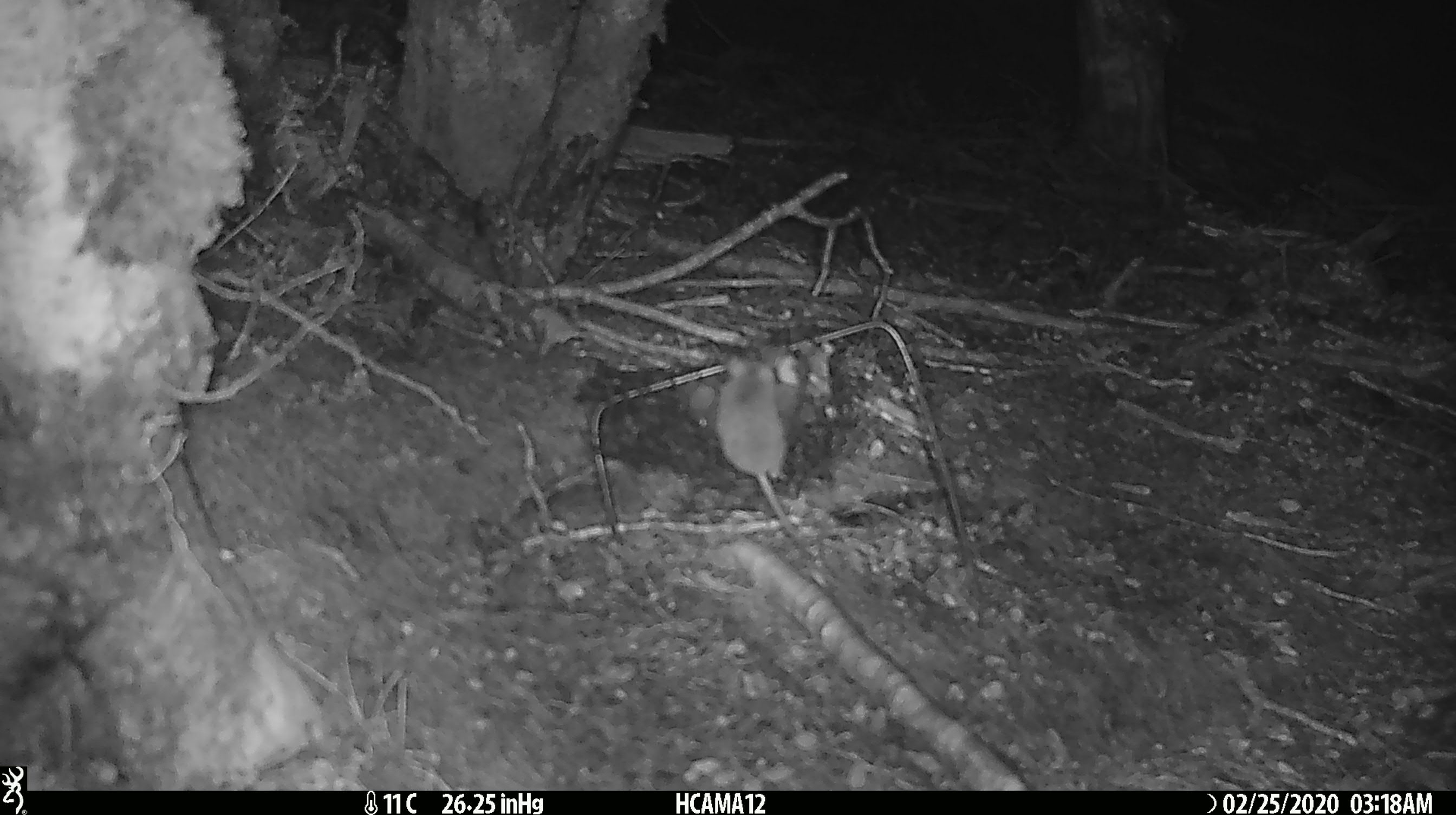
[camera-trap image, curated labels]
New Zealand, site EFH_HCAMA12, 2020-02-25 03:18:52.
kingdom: Animalia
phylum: Chordata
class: Mammalia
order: Rodentia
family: Muridae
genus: Mus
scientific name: Mus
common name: mouse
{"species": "mouse (Mus)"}